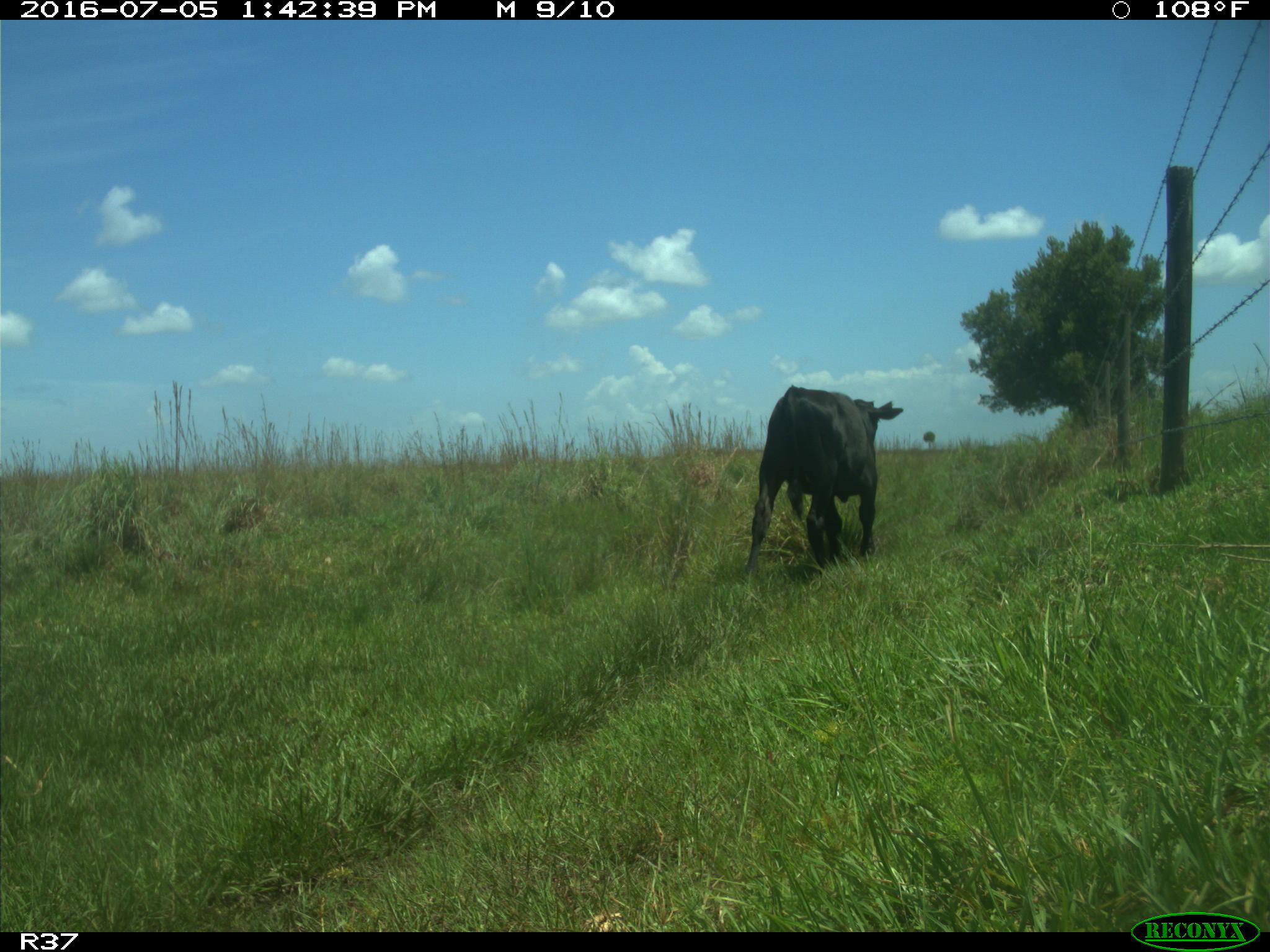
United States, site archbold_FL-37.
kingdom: Animalia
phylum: Chordata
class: Mammalia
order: Artiodactyla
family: Bovidae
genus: Bos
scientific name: Bos taurus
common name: domestic cow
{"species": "Bos taurus (domestic cow)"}